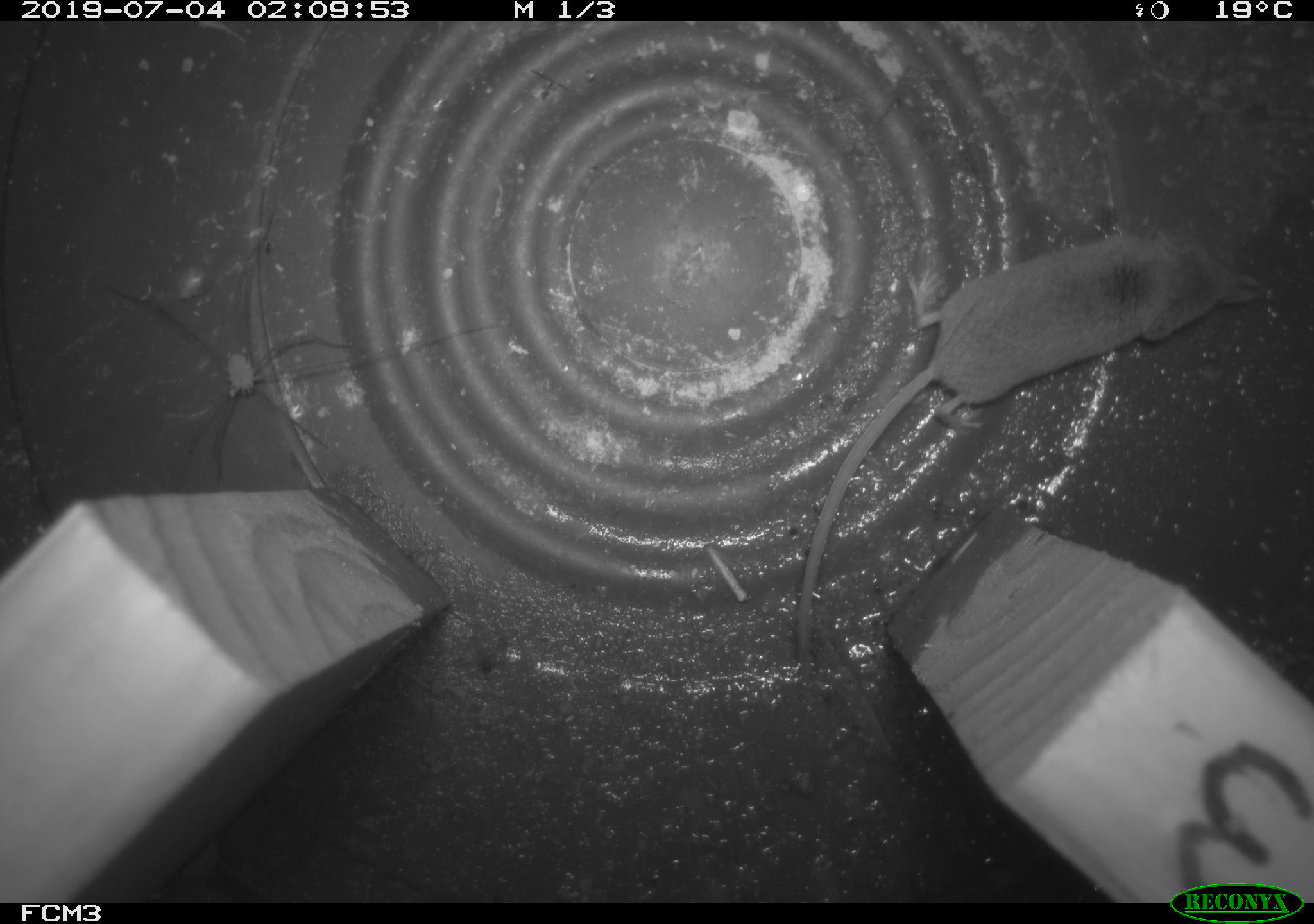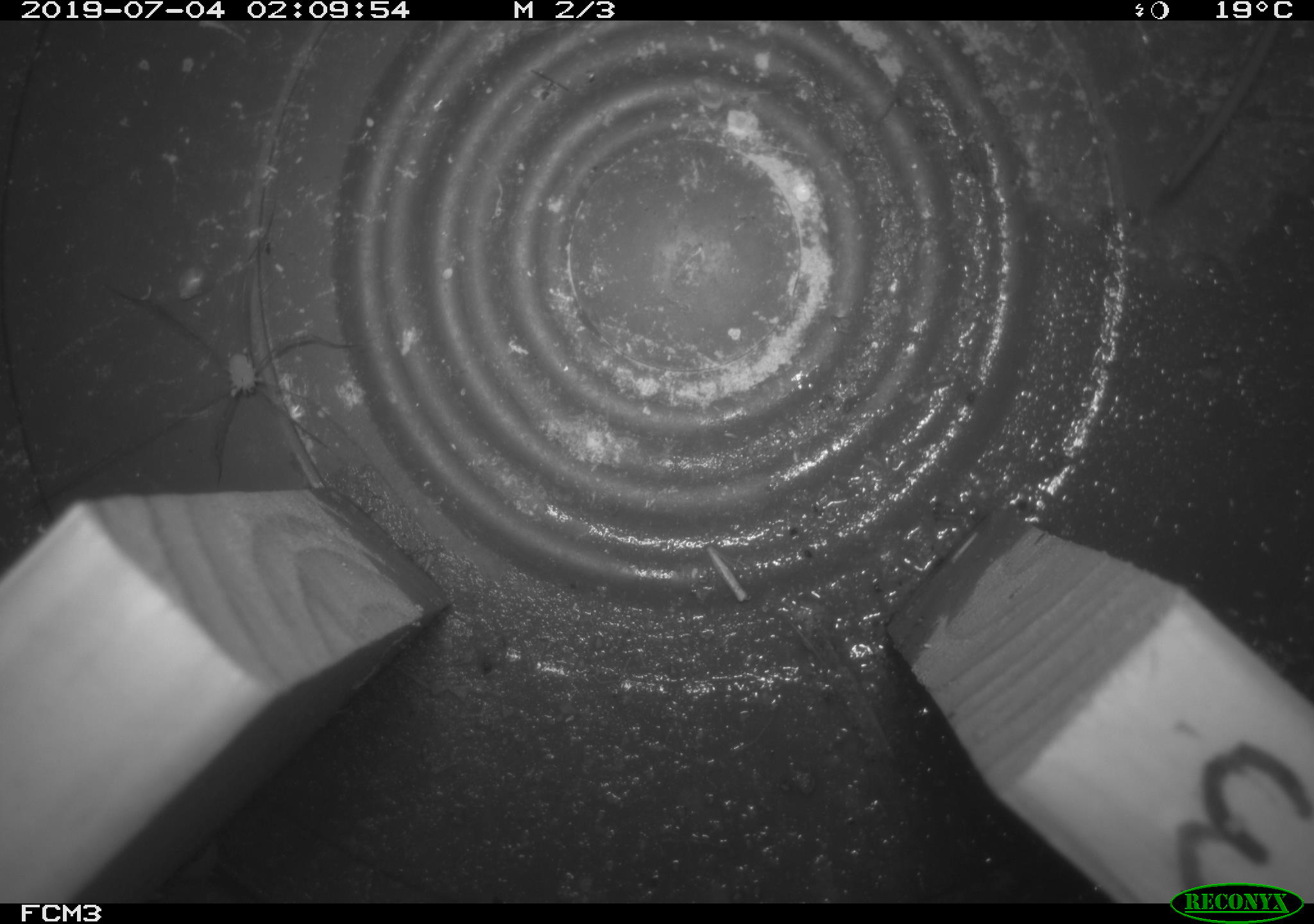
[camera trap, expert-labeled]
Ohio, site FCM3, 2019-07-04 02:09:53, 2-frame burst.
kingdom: Animalia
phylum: Chordata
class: Mammalia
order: Eulipotyphla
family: Soricidae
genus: Sorex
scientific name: Sorex cinereus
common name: masked shrew